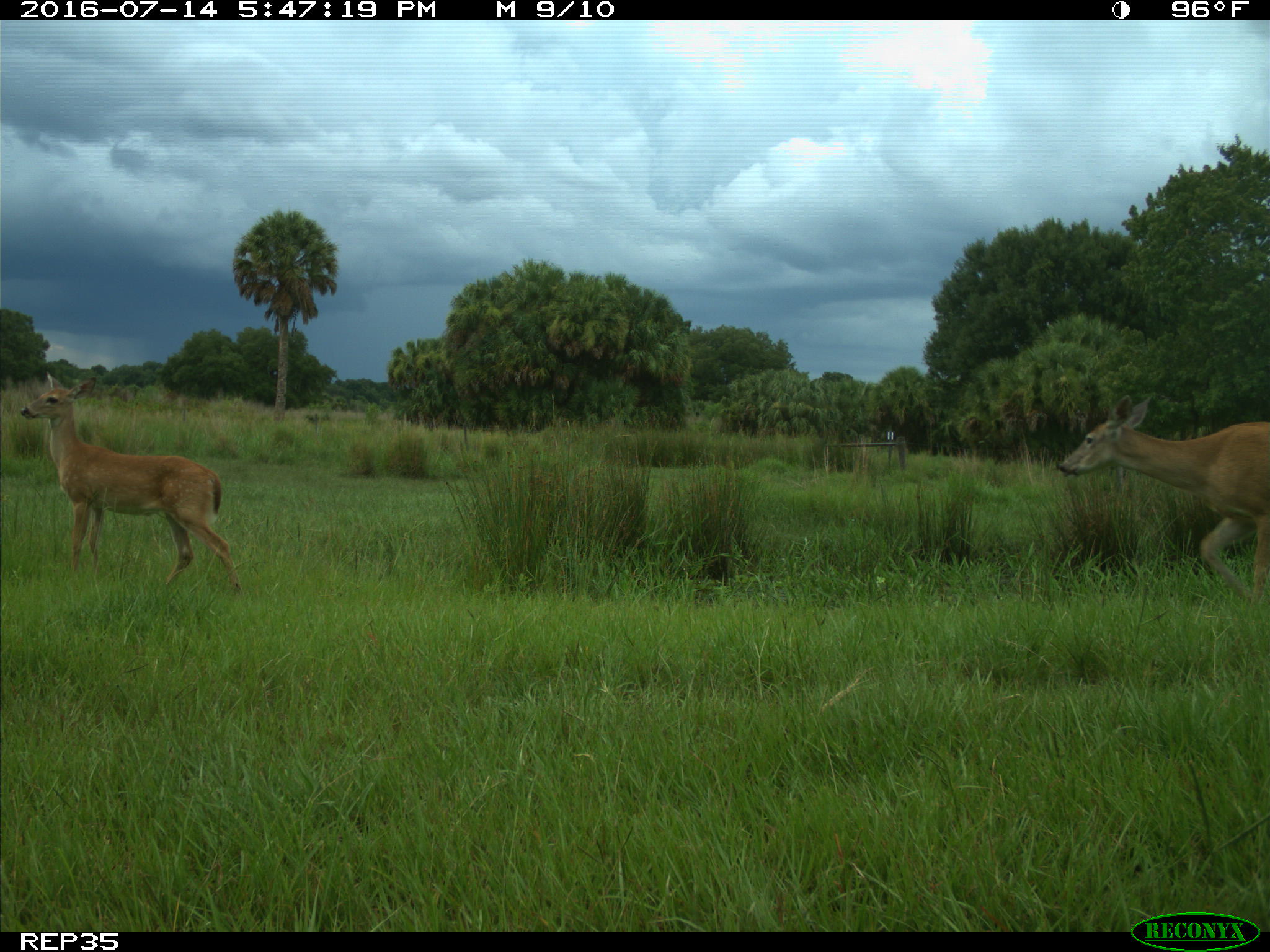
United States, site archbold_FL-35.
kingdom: Animalia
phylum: Chordata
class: Mammalia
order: Artiodactyla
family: Cervidae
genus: Odocoileus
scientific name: Odocoileus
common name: deer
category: unidentified deer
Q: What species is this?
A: Unidentified deer (deer) (Odocoileus).